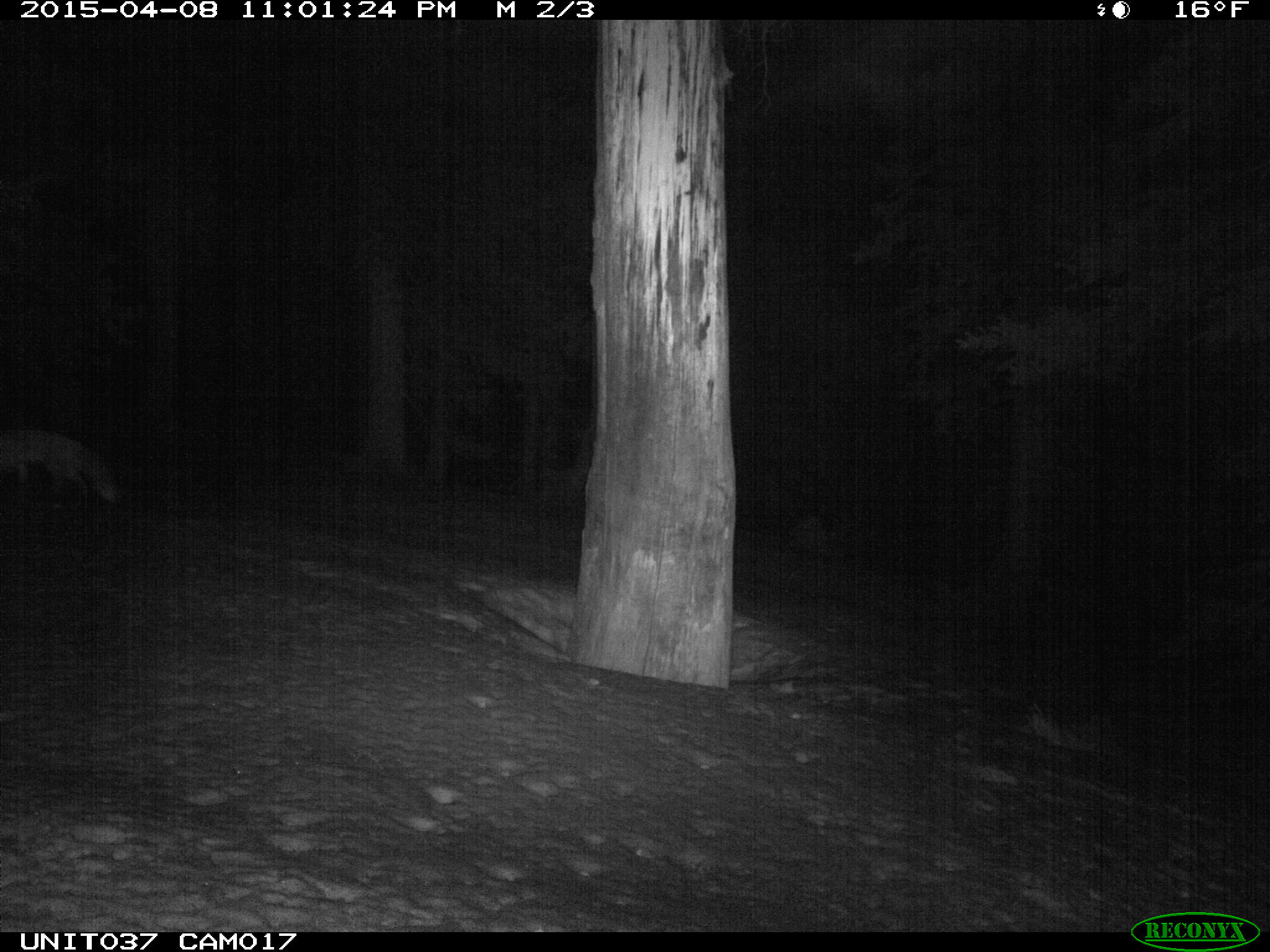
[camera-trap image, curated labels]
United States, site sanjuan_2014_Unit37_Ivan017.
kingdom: Animalia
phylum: Chordata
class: Mammalia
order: Carnivora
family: Canidae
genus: Vulpes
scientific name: Vulpes vulpes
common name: red fox